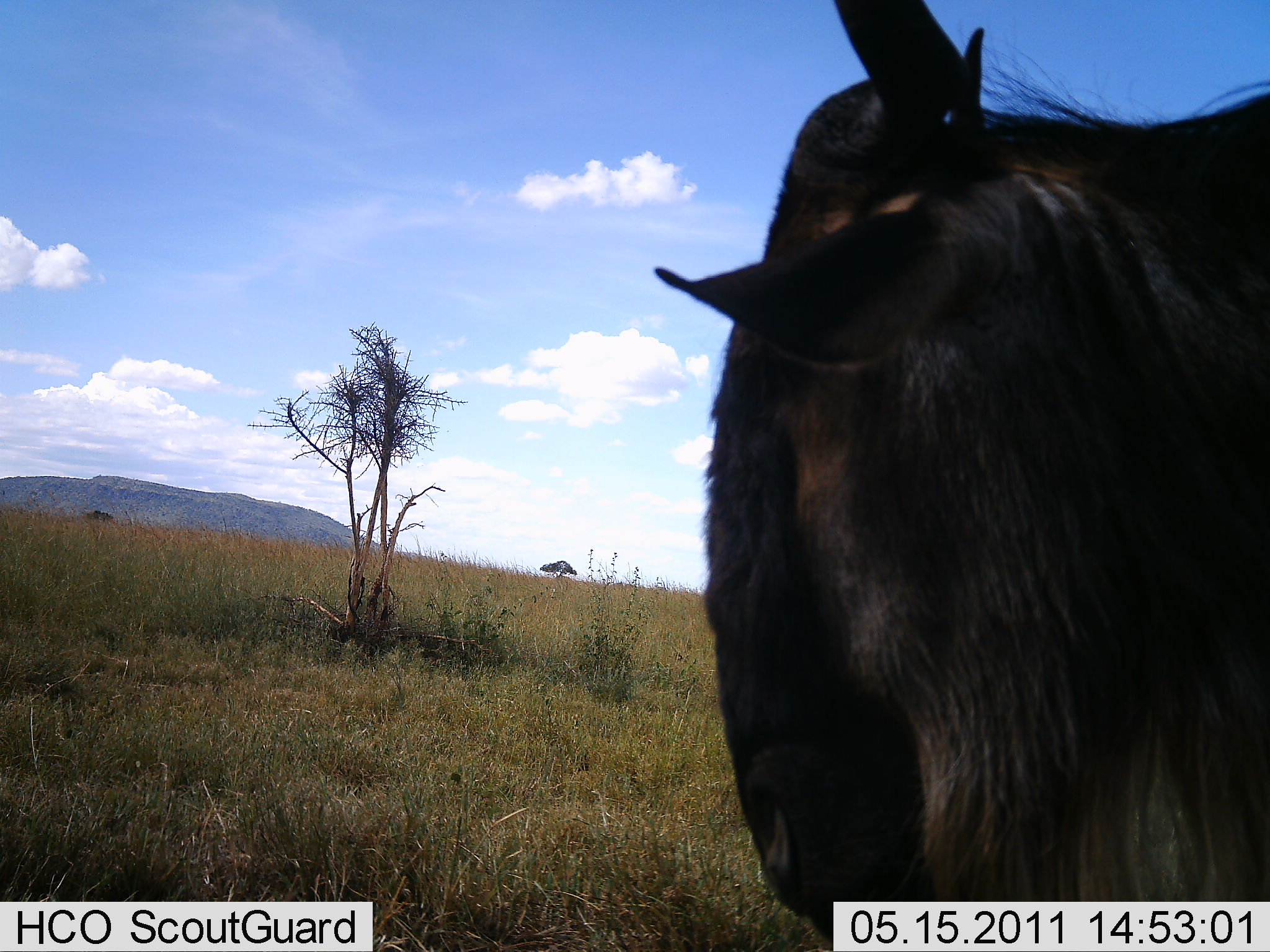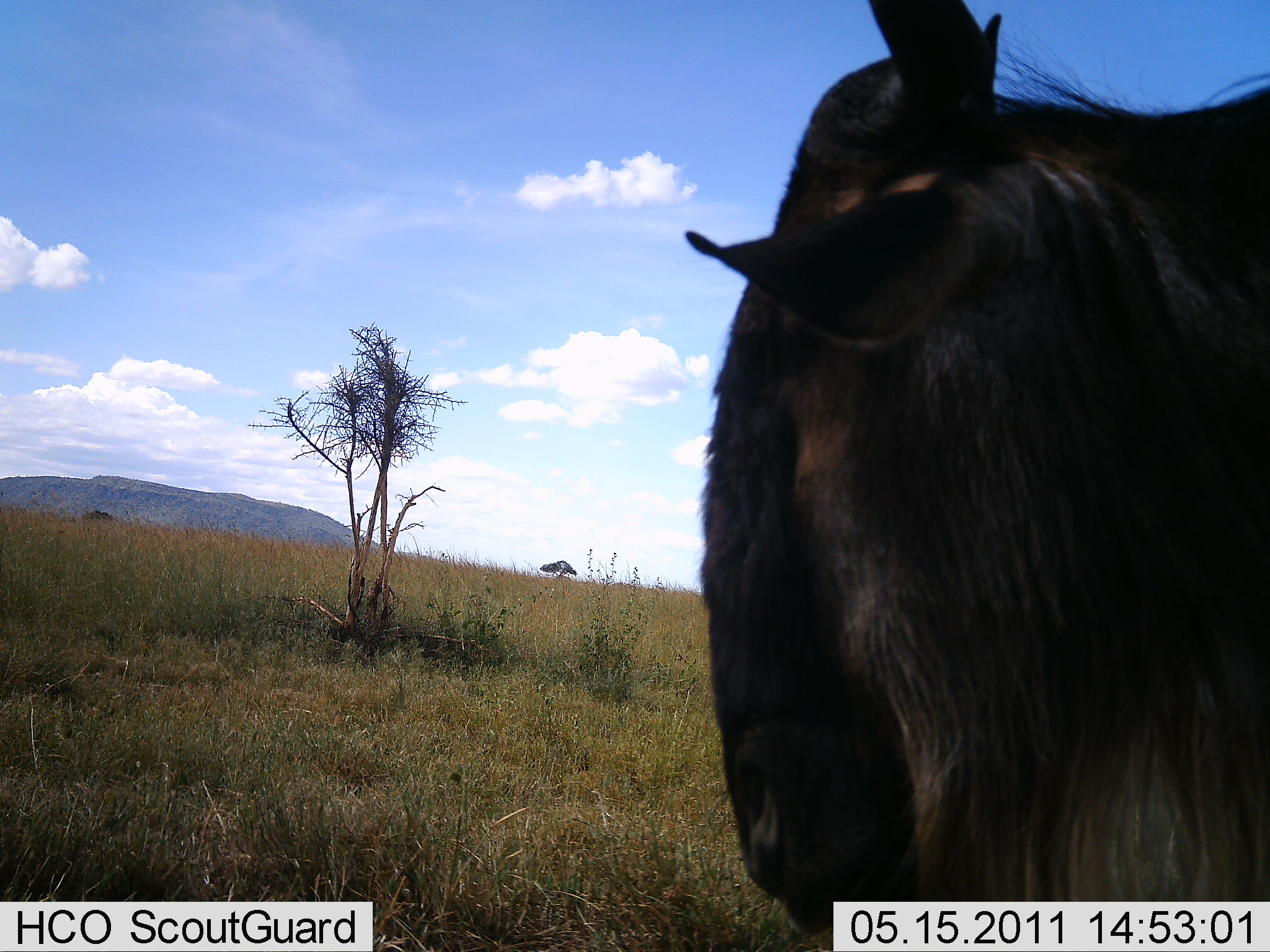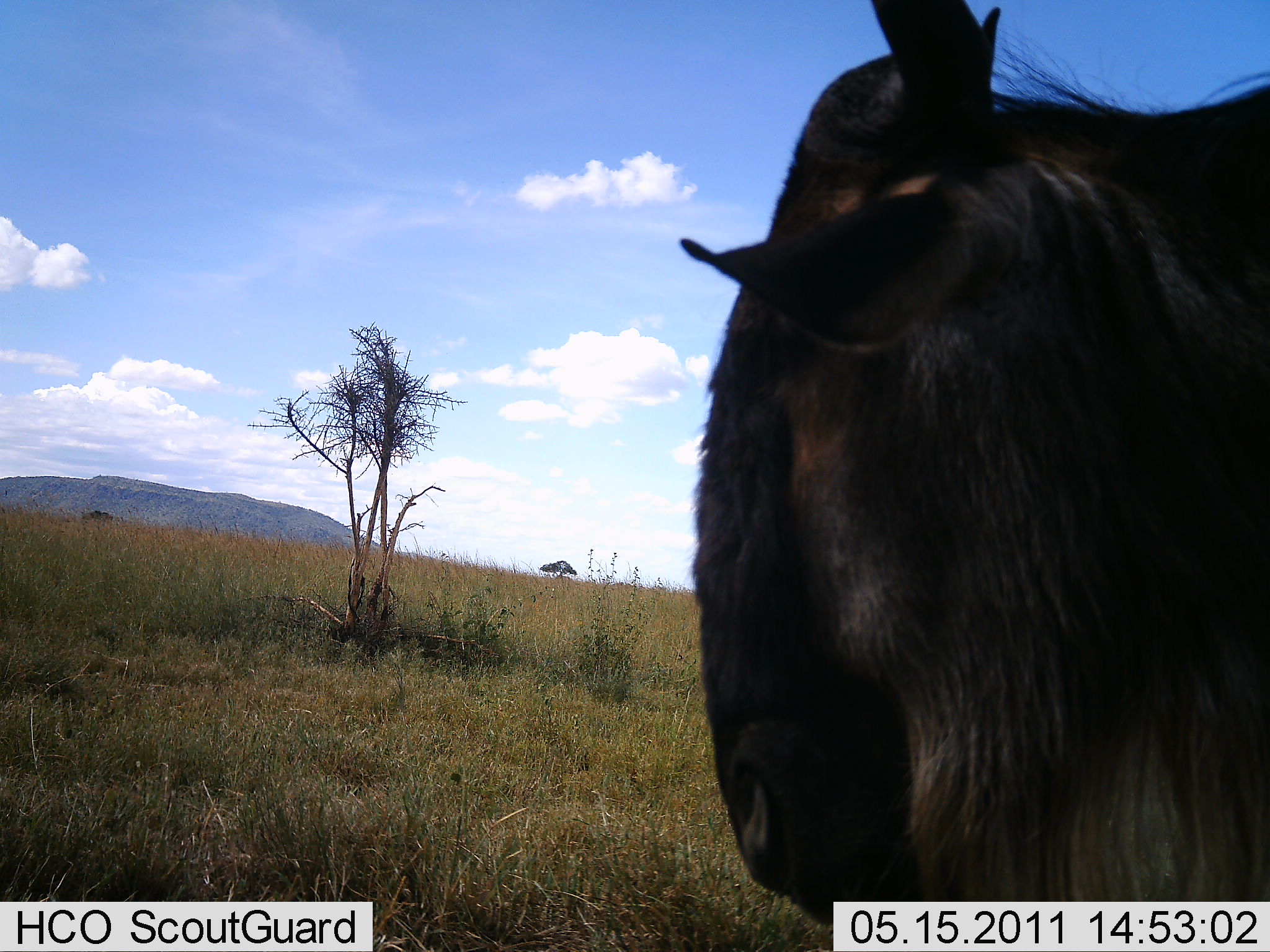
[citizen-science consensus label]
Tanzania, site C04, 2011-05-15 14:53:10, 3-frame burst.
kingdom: Animalia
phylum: Chordata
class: Mammalia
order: Artiodactyla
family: Bovidae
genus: Connochaetes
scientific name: Connochaetes taurinus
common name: blue wildebeest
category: wildebeest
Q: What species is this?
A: Wildebeest (blue wildebeest) (Connochaetes taurinus).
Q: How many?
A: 1.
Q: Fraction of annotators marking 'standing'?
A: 75%.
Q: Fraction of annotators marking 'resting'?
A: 8%.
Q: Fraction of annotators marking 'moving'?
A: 0%.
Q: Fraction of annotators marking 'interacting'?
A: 0%.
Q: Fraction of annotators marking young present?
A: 0%.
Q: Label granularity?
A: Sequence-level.